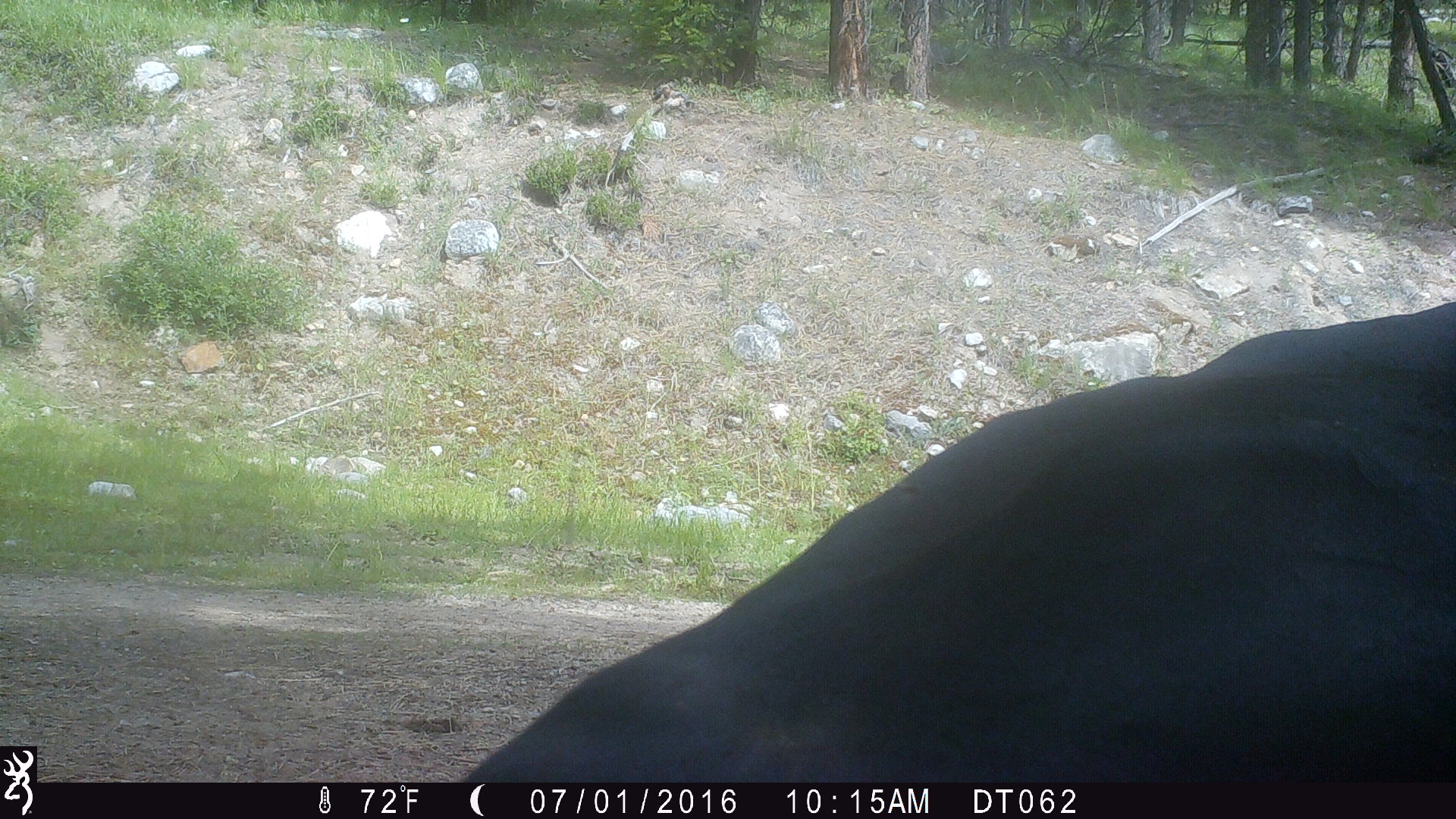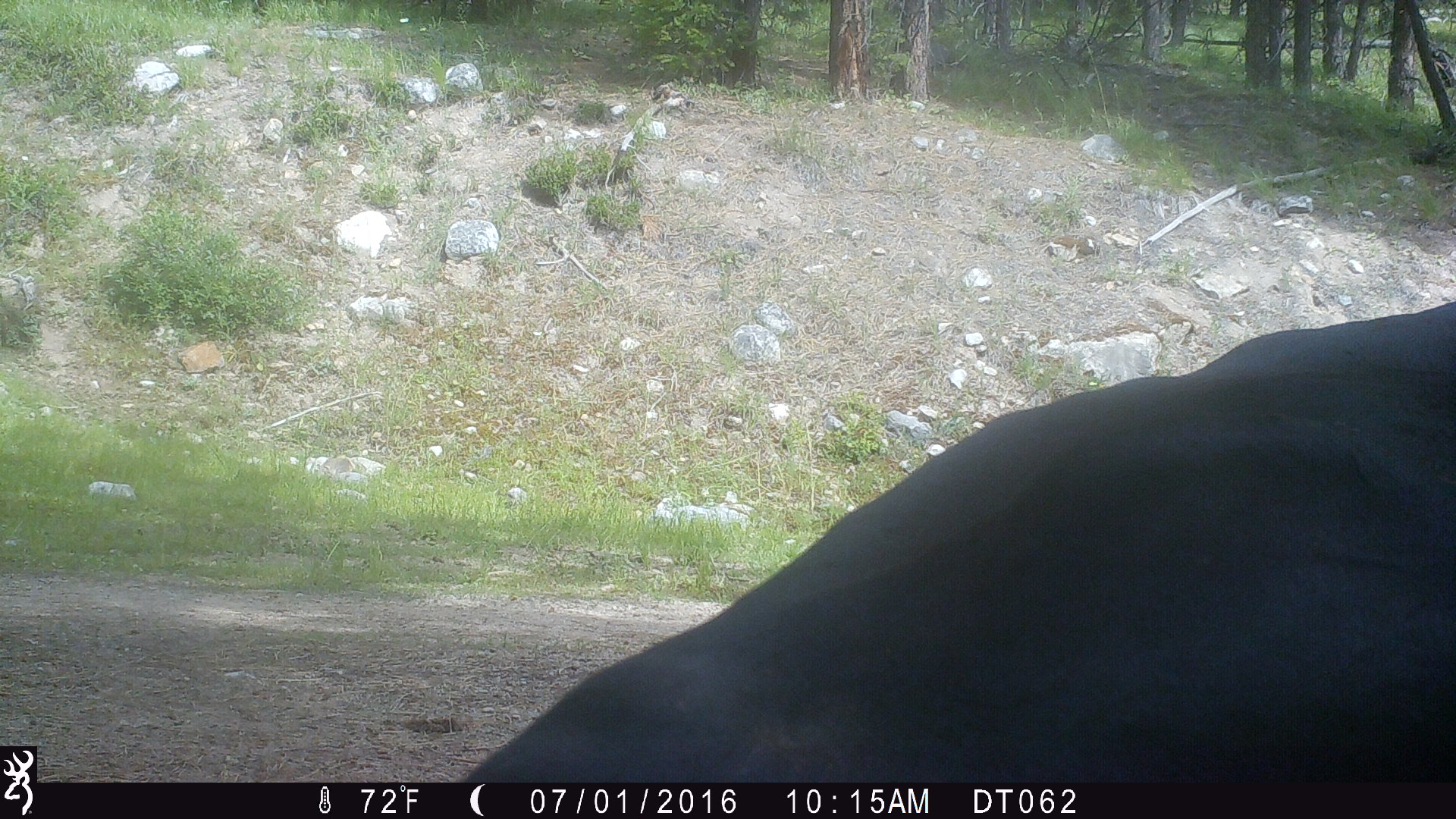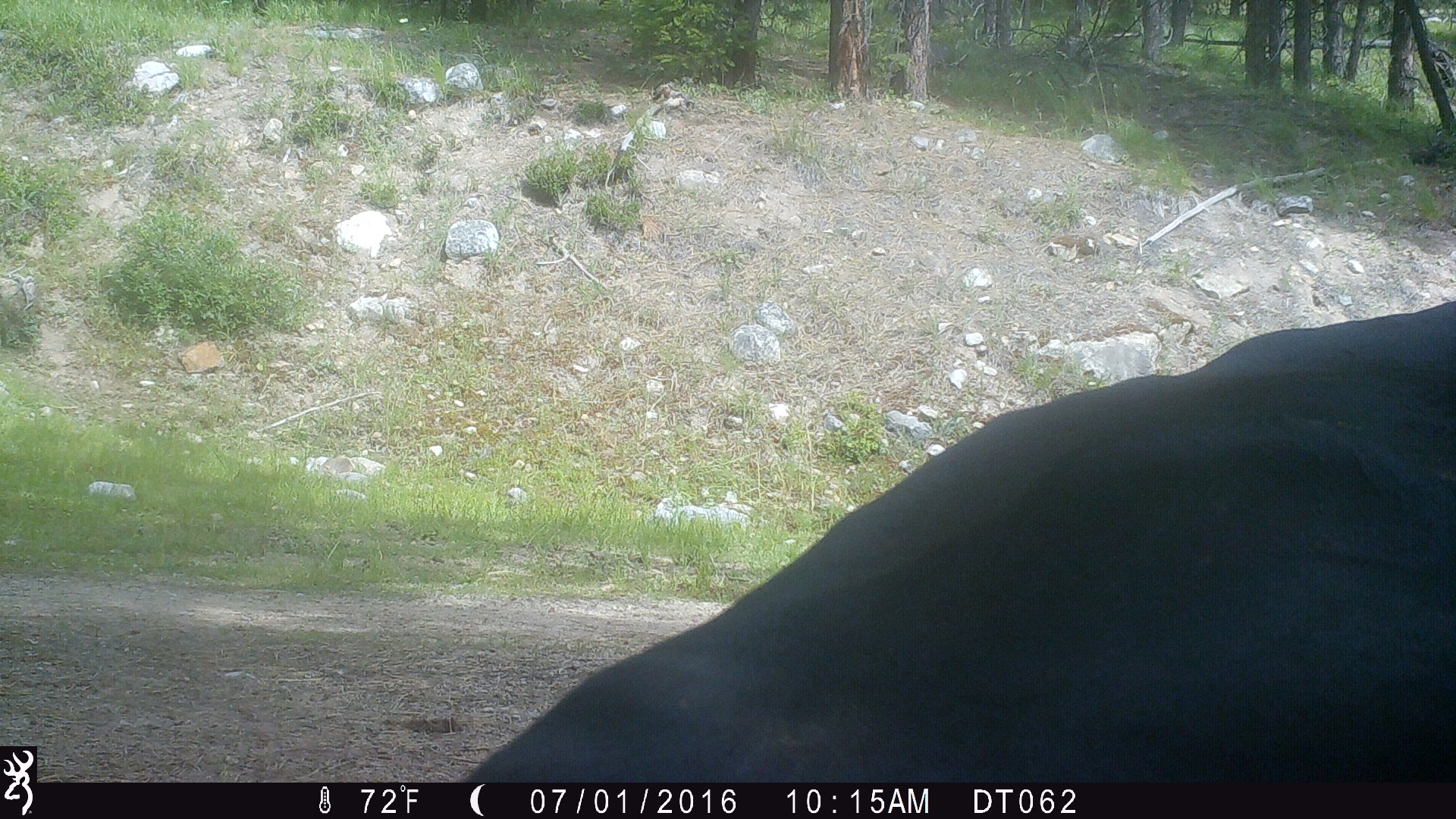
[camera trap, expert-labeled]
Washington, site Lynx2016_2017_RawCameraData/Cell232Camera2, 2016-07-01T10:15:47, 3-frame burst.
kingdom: Animalia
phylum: Chordata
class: Mammalia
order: Artiodactyla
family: Bovidae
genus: Bos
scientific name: Bos taurus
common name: domestic cattle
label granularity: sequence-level